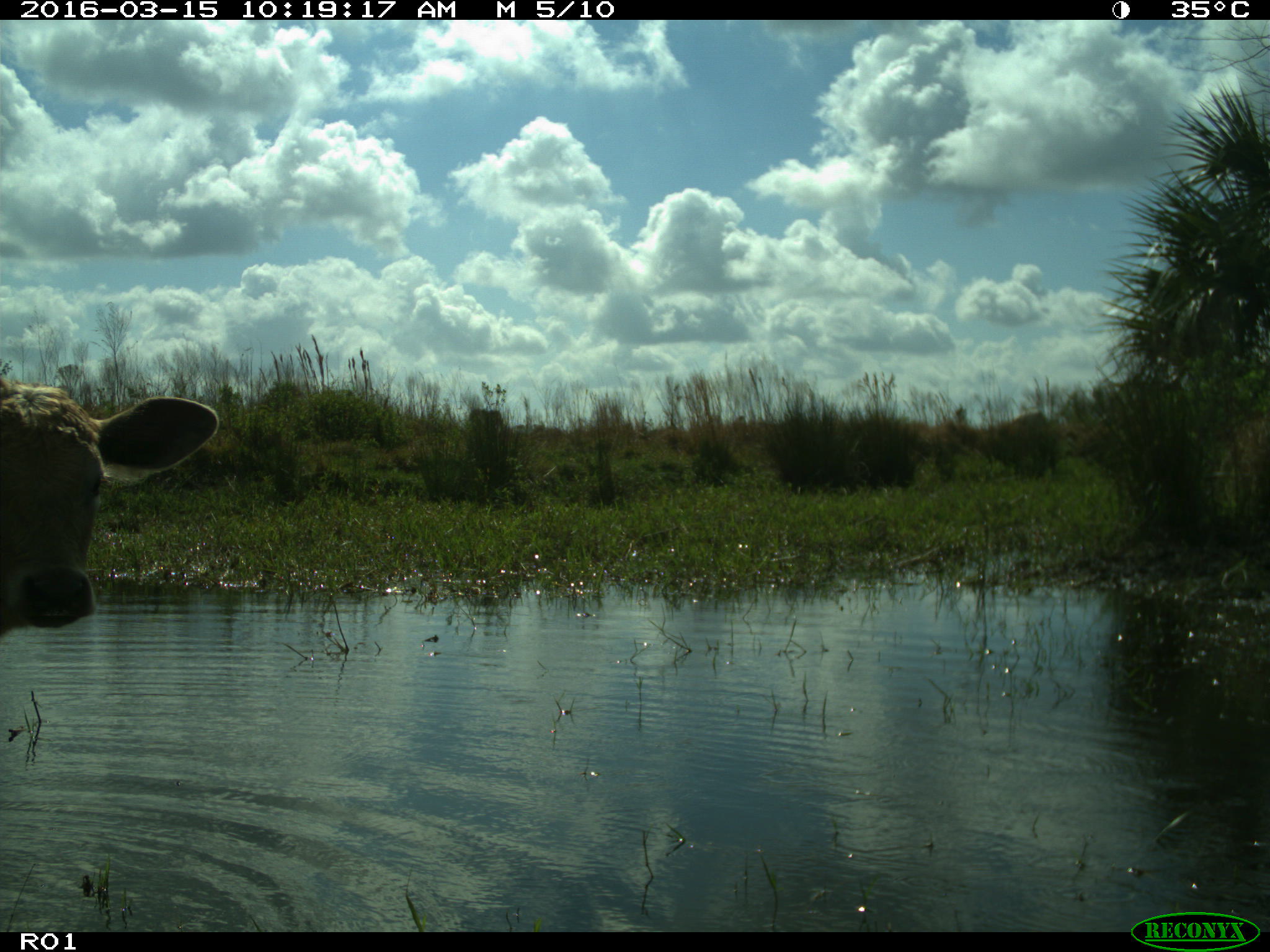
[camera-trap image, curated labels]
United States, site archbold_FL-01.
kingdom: Animalia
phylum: Chordata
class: Mammalia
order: Artiodactyla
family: Bovidae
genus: Bos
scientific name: Bos taurus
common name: domestic cow